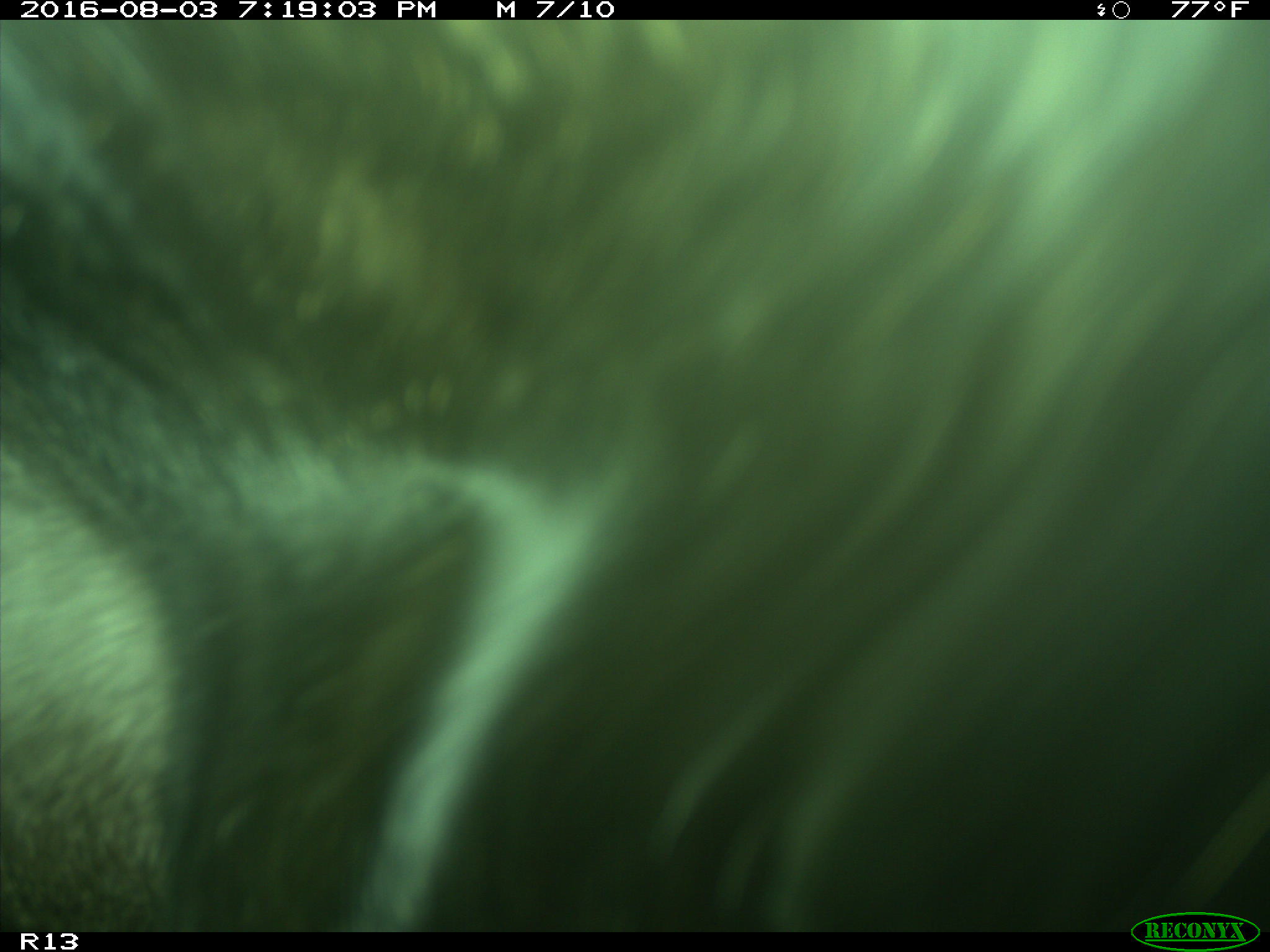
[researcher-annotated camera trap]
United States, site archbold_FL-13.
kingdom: Animalia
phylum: Chordata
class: Mammalia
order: Artiodactyla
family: Bovidae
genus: Bos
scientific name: Bos taurus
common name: domestic cow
Bos taurus (domestic cow).